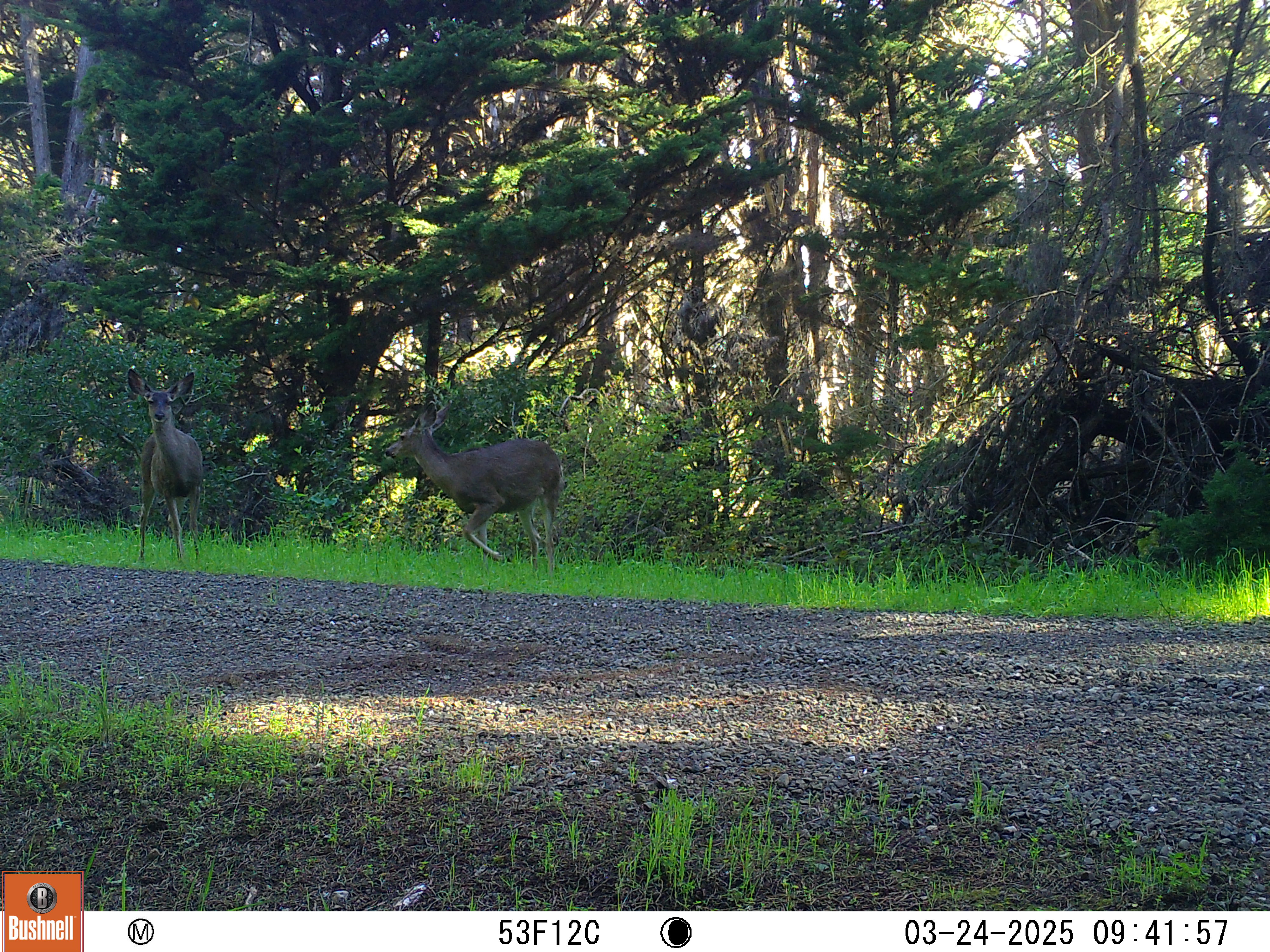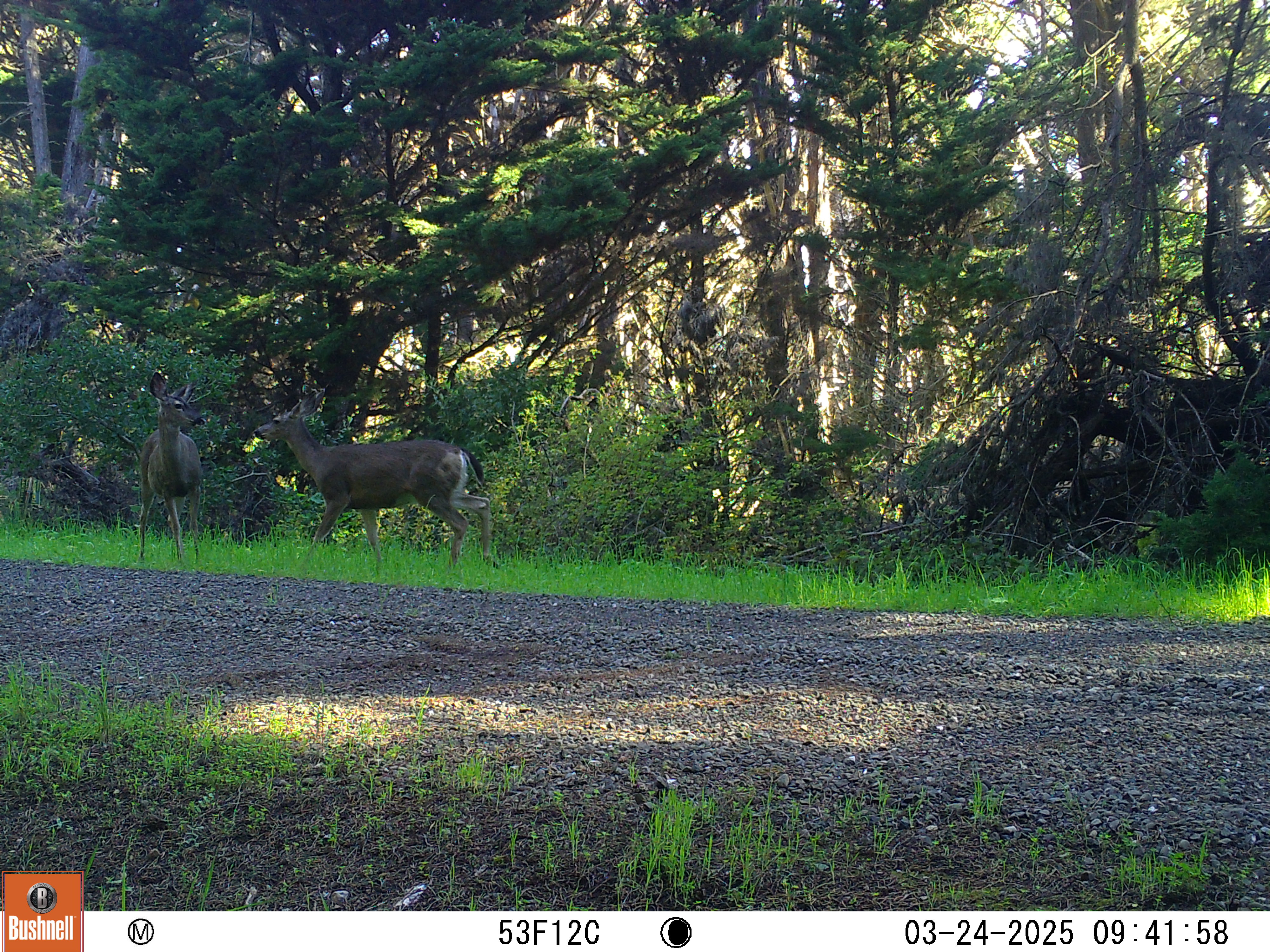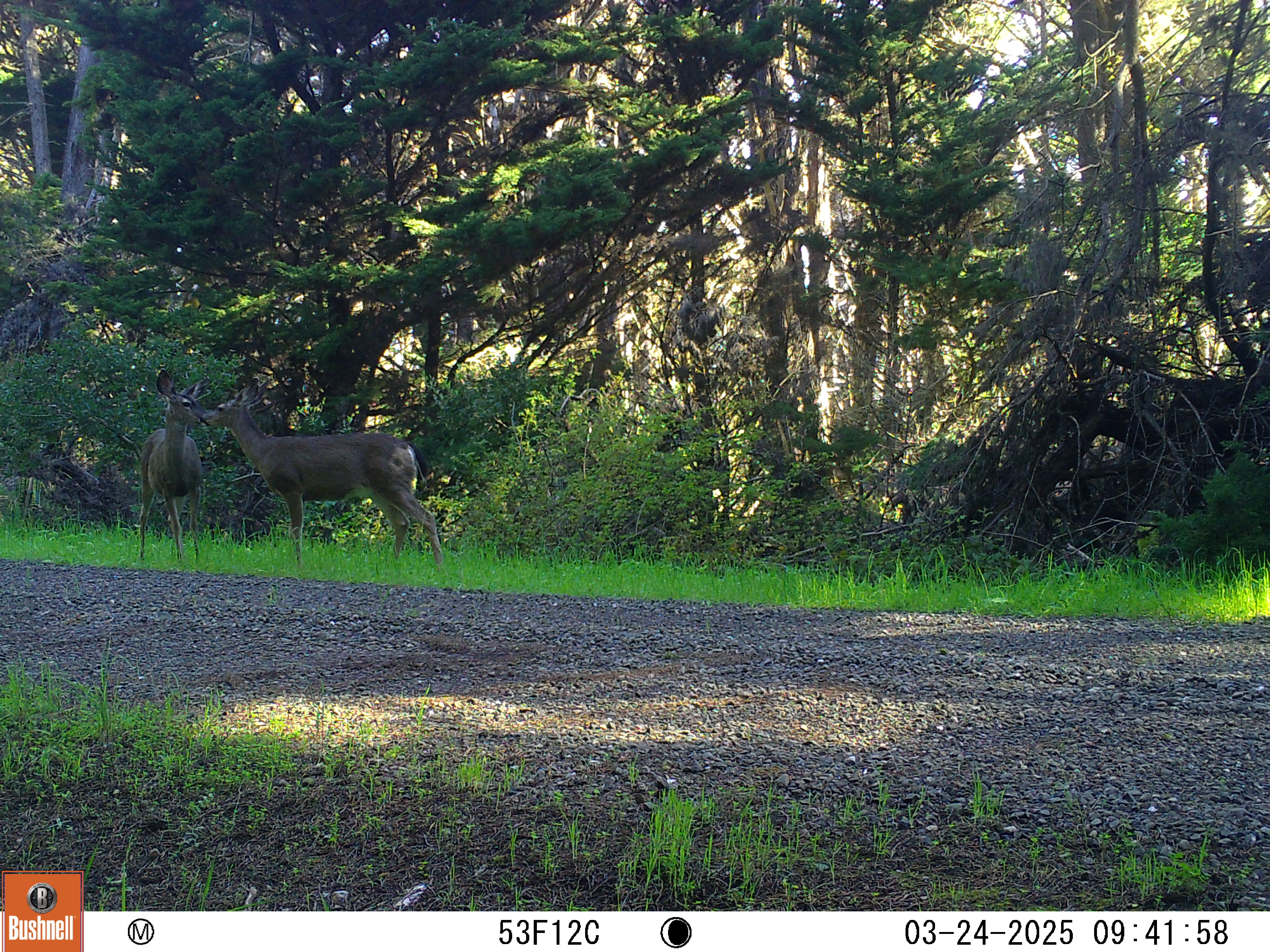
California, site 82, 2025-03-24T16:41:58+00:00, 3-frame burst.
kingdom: Animalia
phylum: Chordata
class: Mammalia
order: Artiodactyla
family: Cervidae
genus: Odocoileus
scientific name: Odocoileus hemionus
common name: mule deer